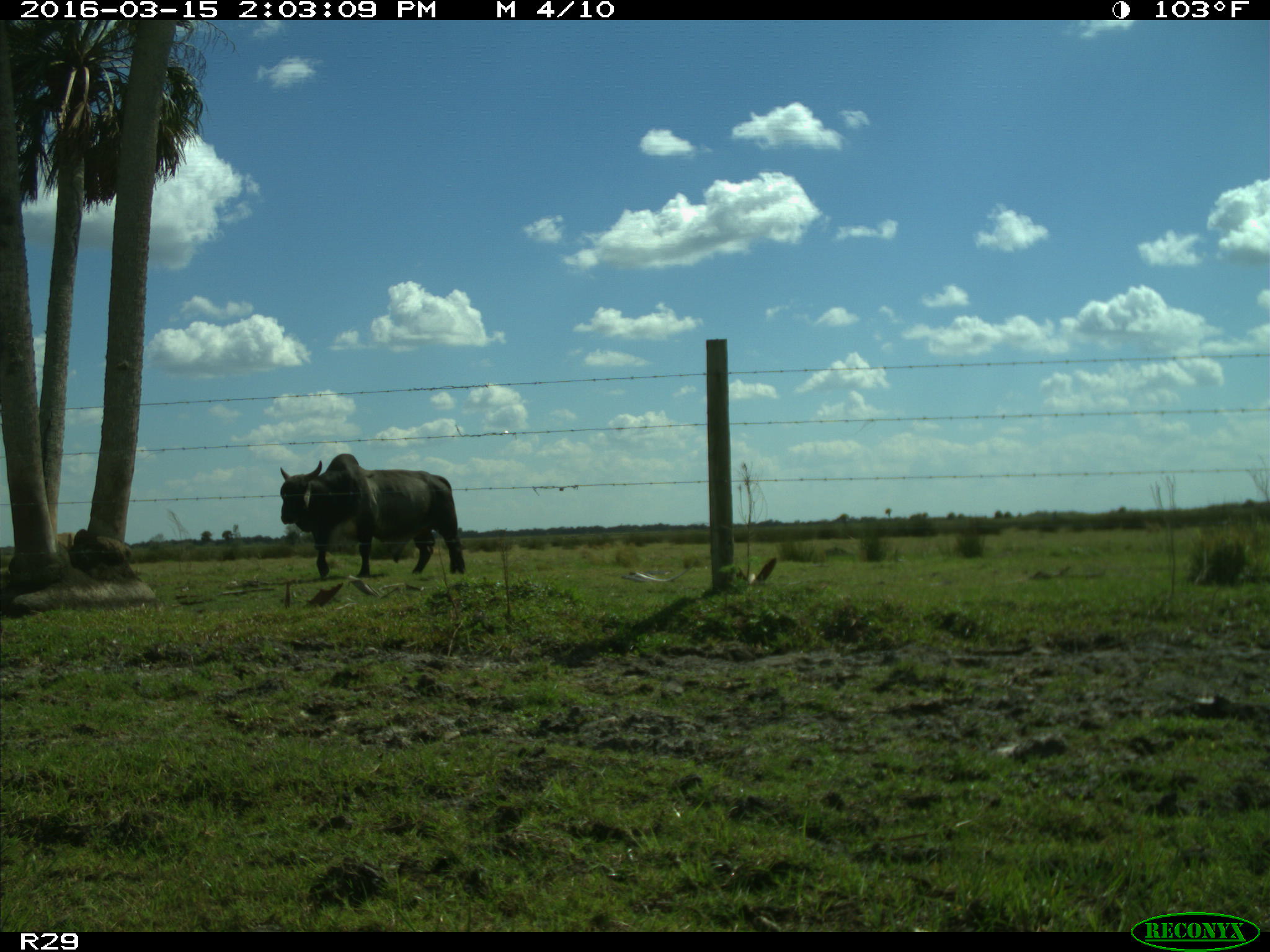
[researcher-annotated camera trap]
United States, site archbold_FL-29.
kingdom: Animalia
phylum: Chordata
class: Mammalia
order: Artiodactyla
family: Bovidae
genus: Bos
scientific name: Bos taurus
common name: domestic cow